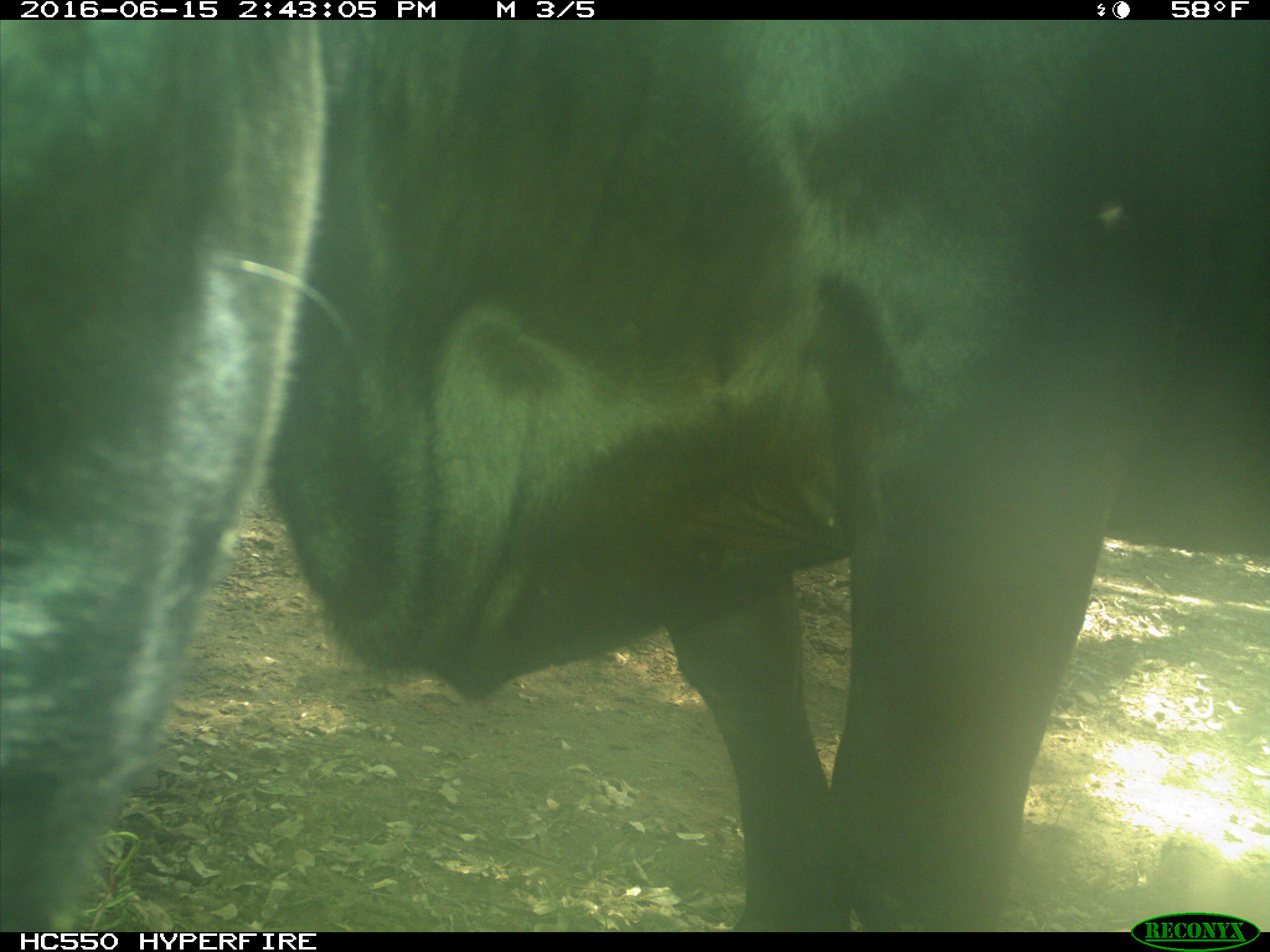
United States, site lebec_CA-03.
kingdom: Animalia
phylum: Chordata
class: Mammalia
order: Artiodactyla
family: Bovidae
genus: Bos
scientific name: Bos taurus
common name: domestic cow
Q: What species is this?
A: Bos taurus (domestic cow).